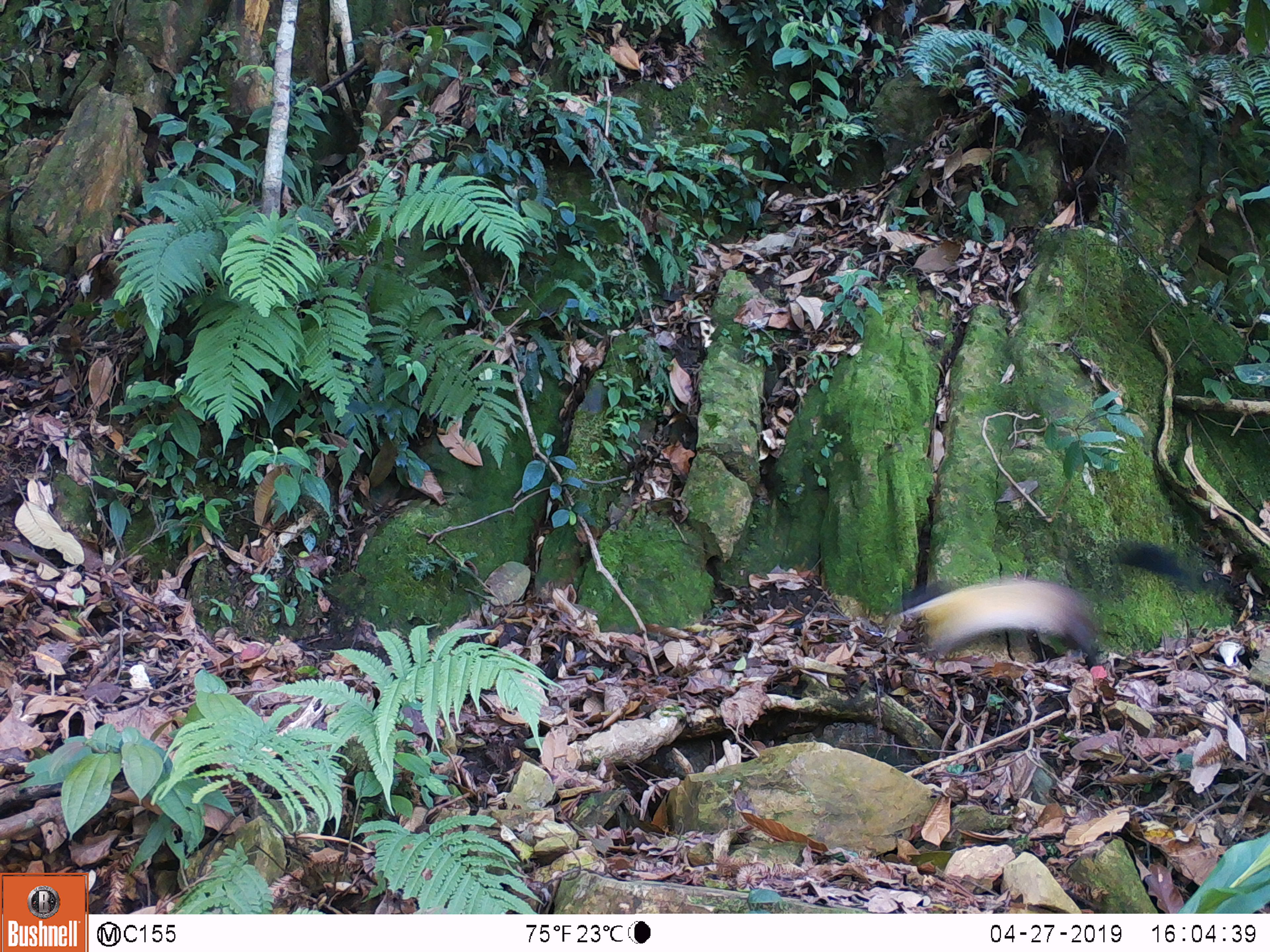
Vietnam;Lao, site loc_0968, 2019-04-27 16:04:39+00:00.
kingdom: Animalia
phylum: Chordata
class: Mammalia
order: Carnivora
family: Mustelidae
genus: Martes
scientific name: Martes flavigula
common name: yellow-throated marten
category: yellow throated marten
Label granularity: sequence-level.